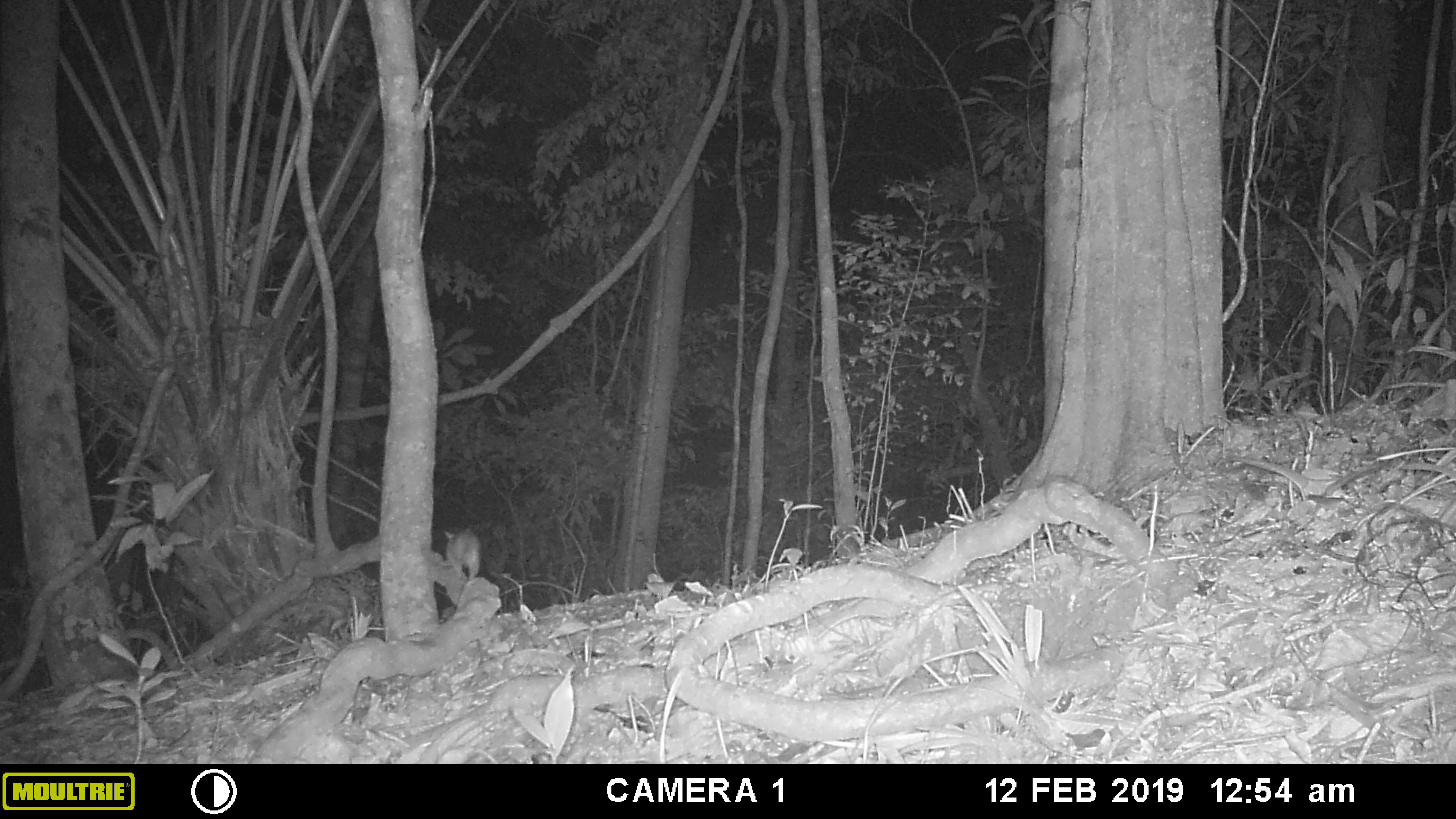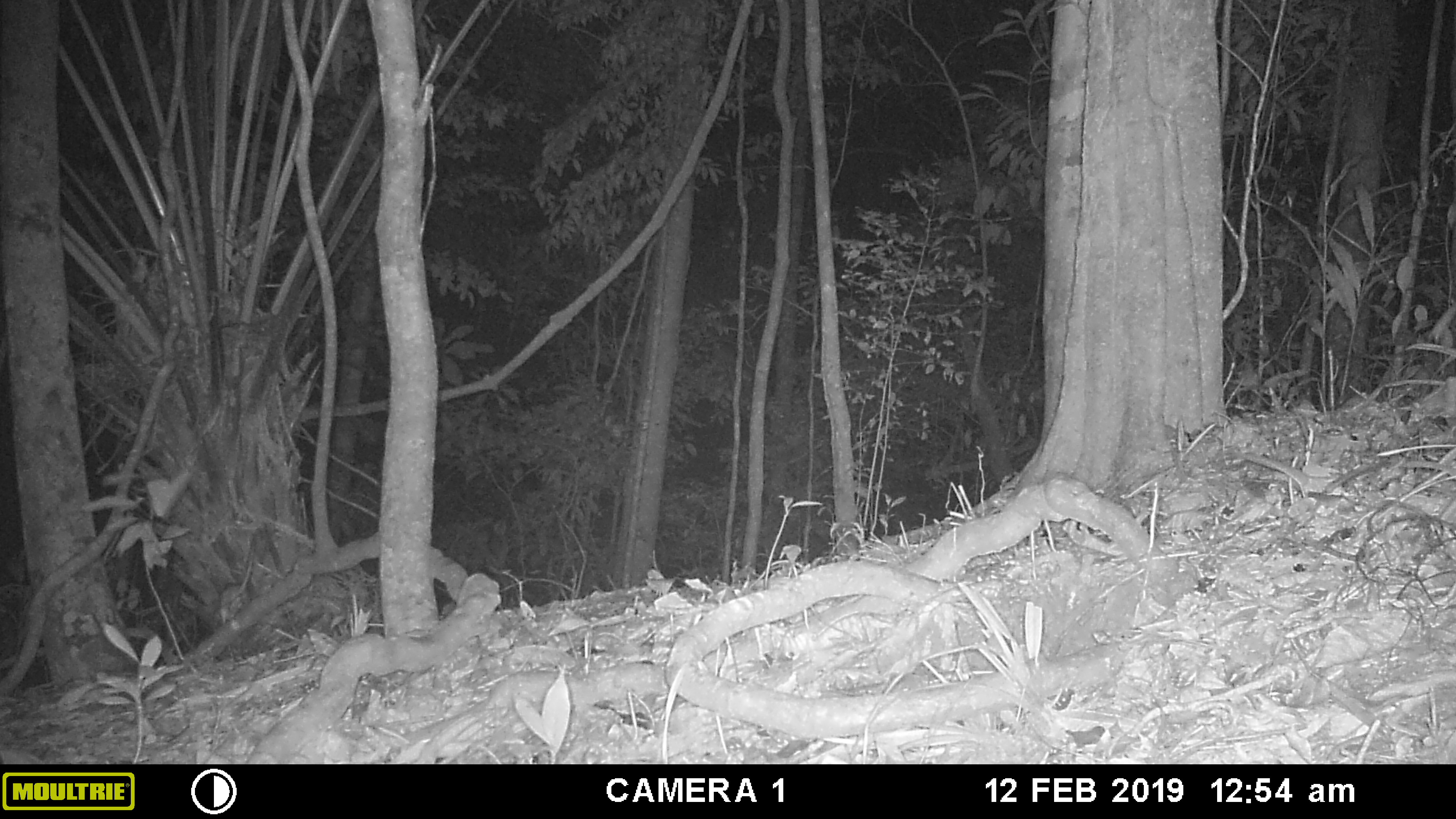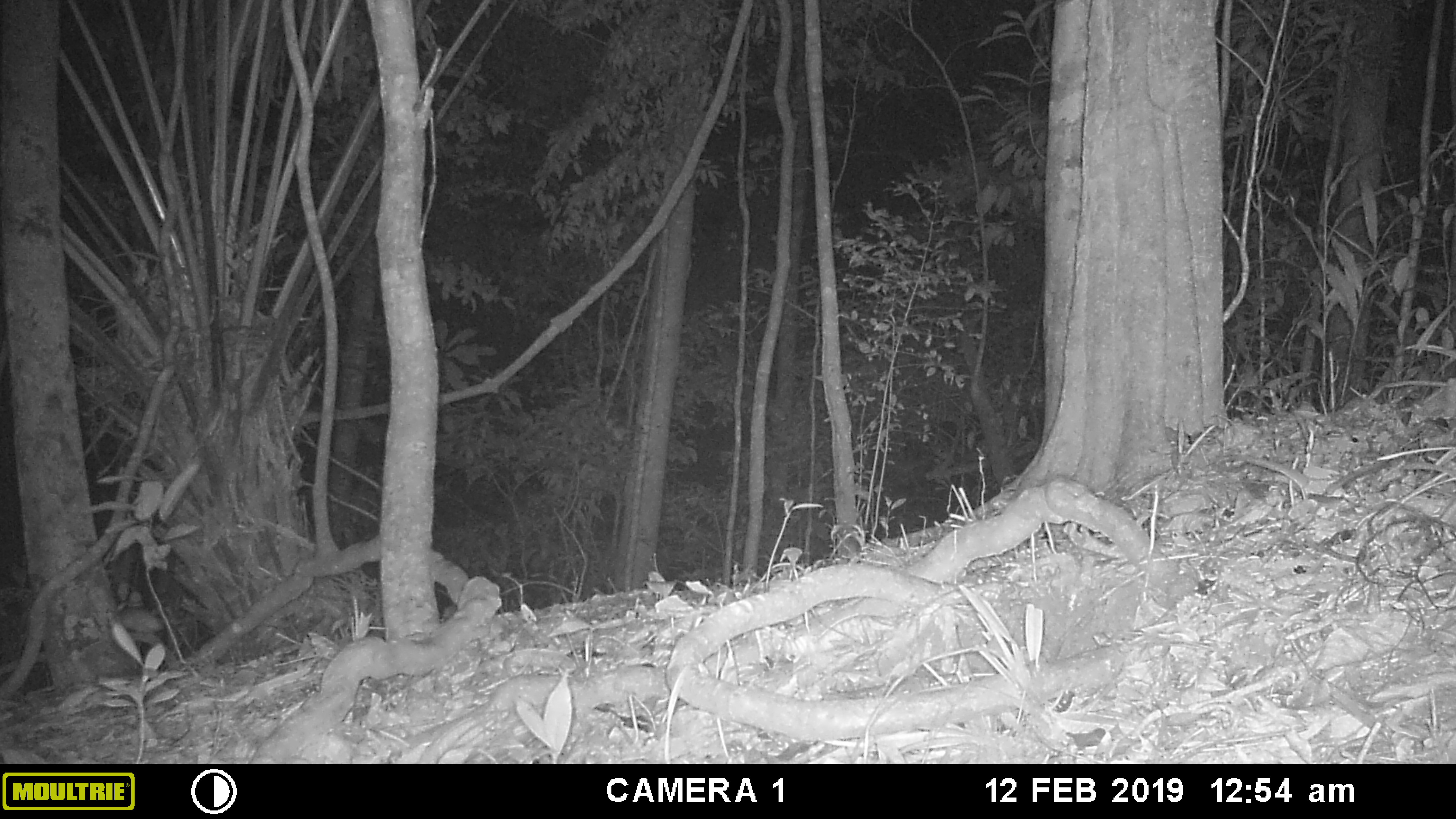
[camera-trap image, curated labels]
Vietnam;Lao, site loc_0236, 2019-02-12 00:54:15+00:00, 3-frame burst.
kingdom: Animalia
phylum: Chordata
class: Mammalia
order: Rodentia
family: Muridae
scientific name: Muridae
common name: old-world mice and rats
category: unidentified murid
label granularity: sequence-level